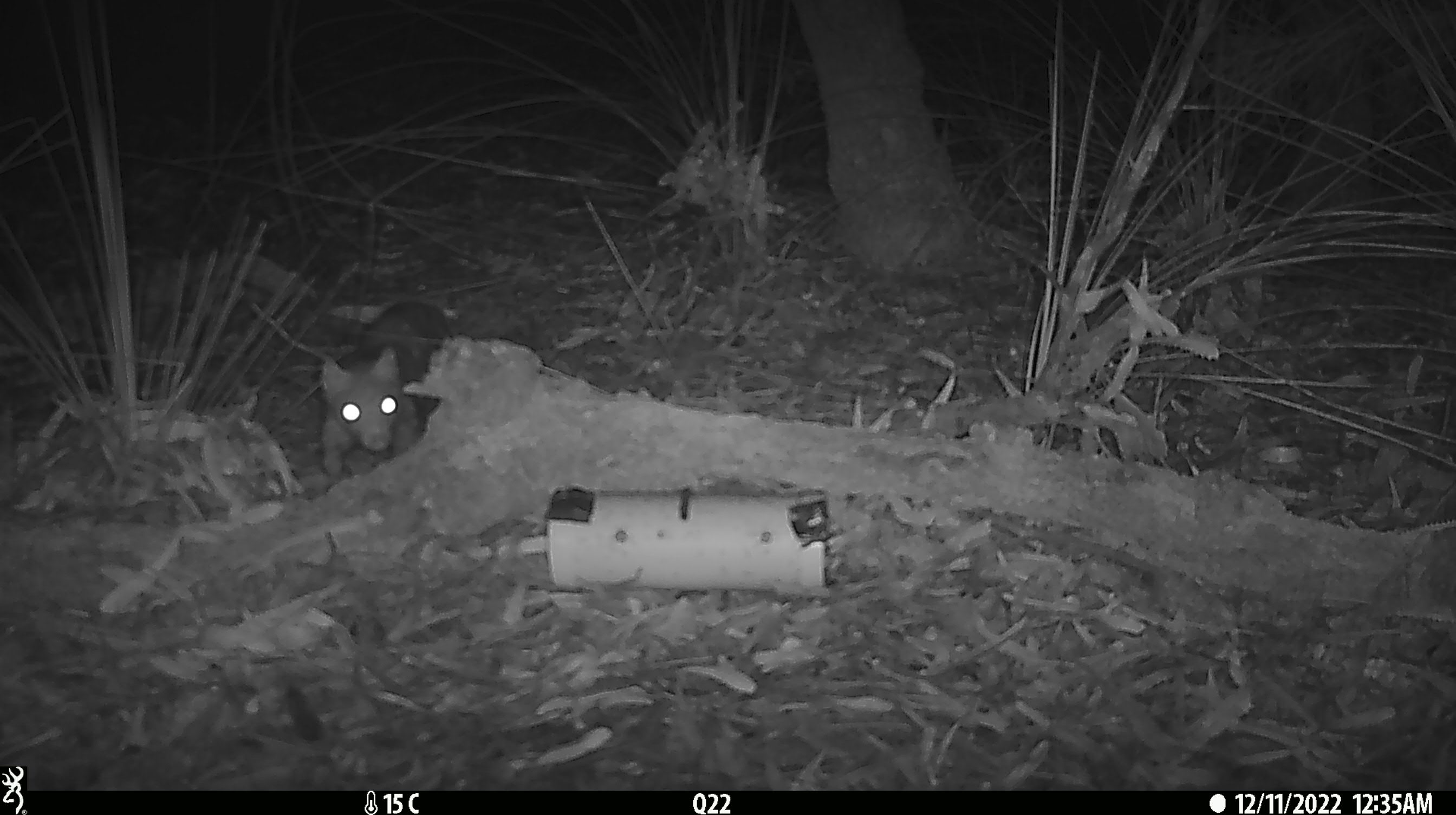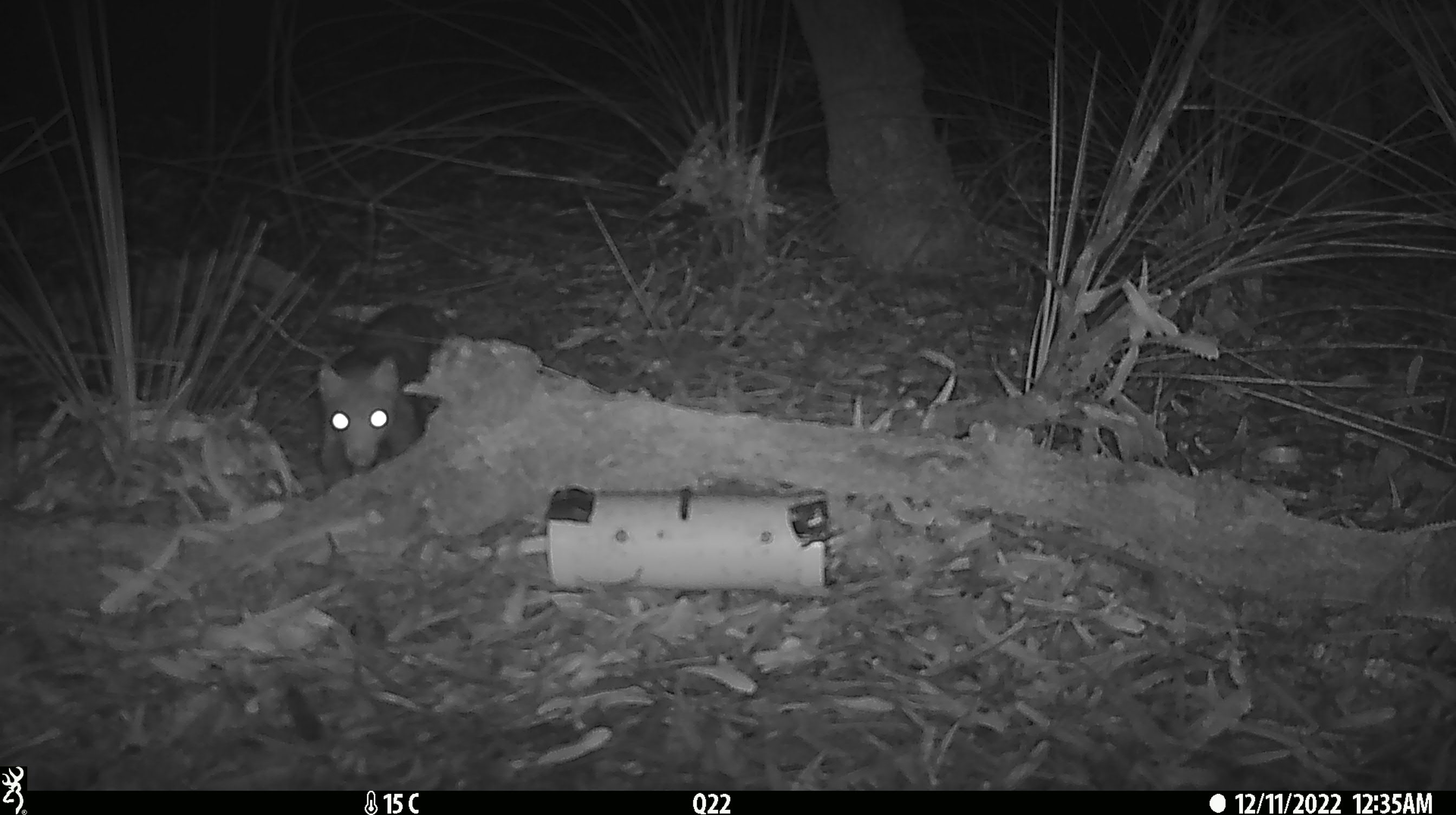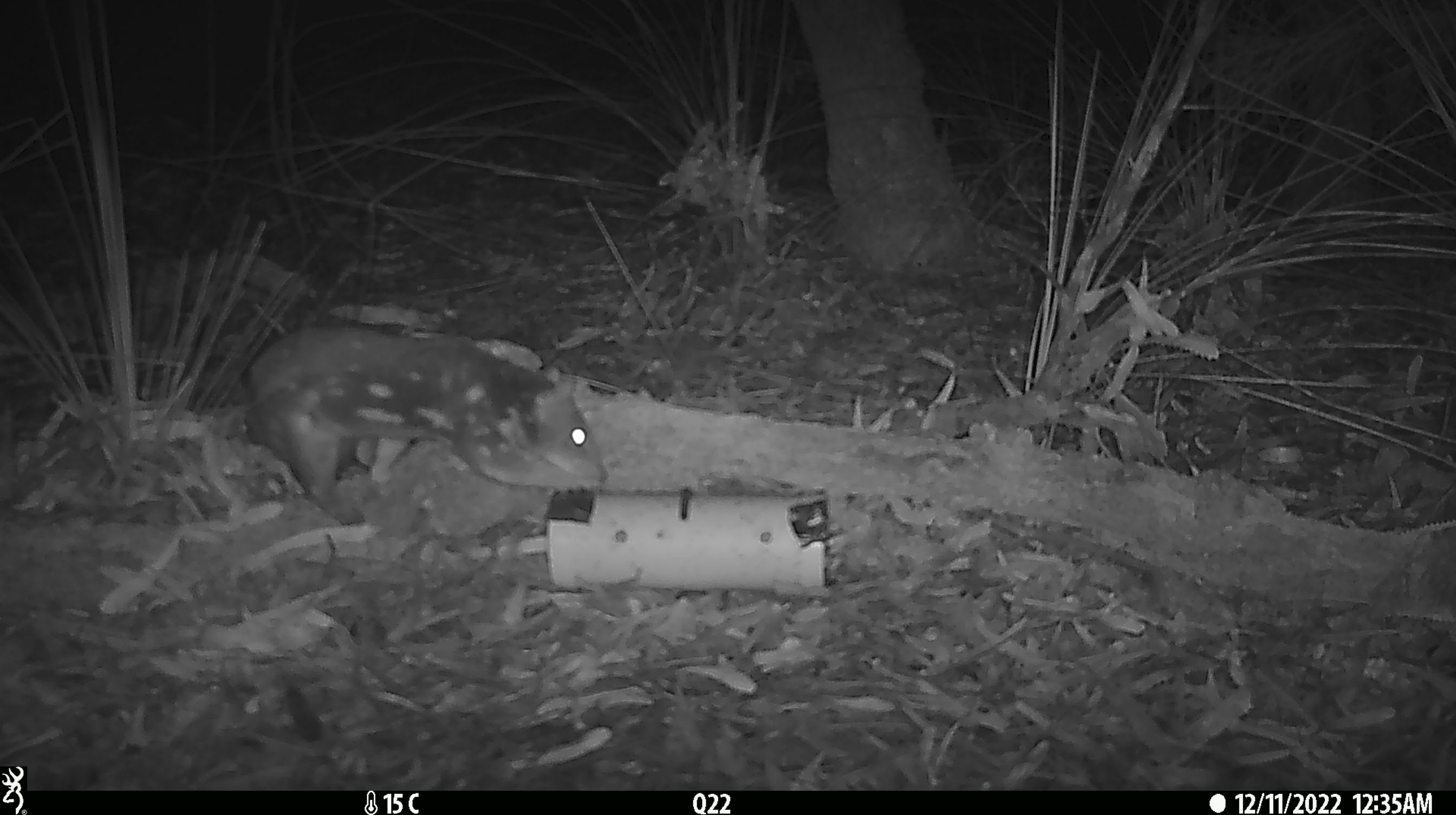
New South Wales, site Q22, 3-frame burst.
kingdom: Animalia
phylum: Chordata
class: Mammalia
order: Dasyuromorphia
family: Dasyuridae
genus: Dasyurus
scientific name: Dasyurus maculatus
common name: spotted-tailed quoll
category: quoll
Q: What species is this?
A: Quoll (spotted-tailed quoll) (Dasyurus maculatus).